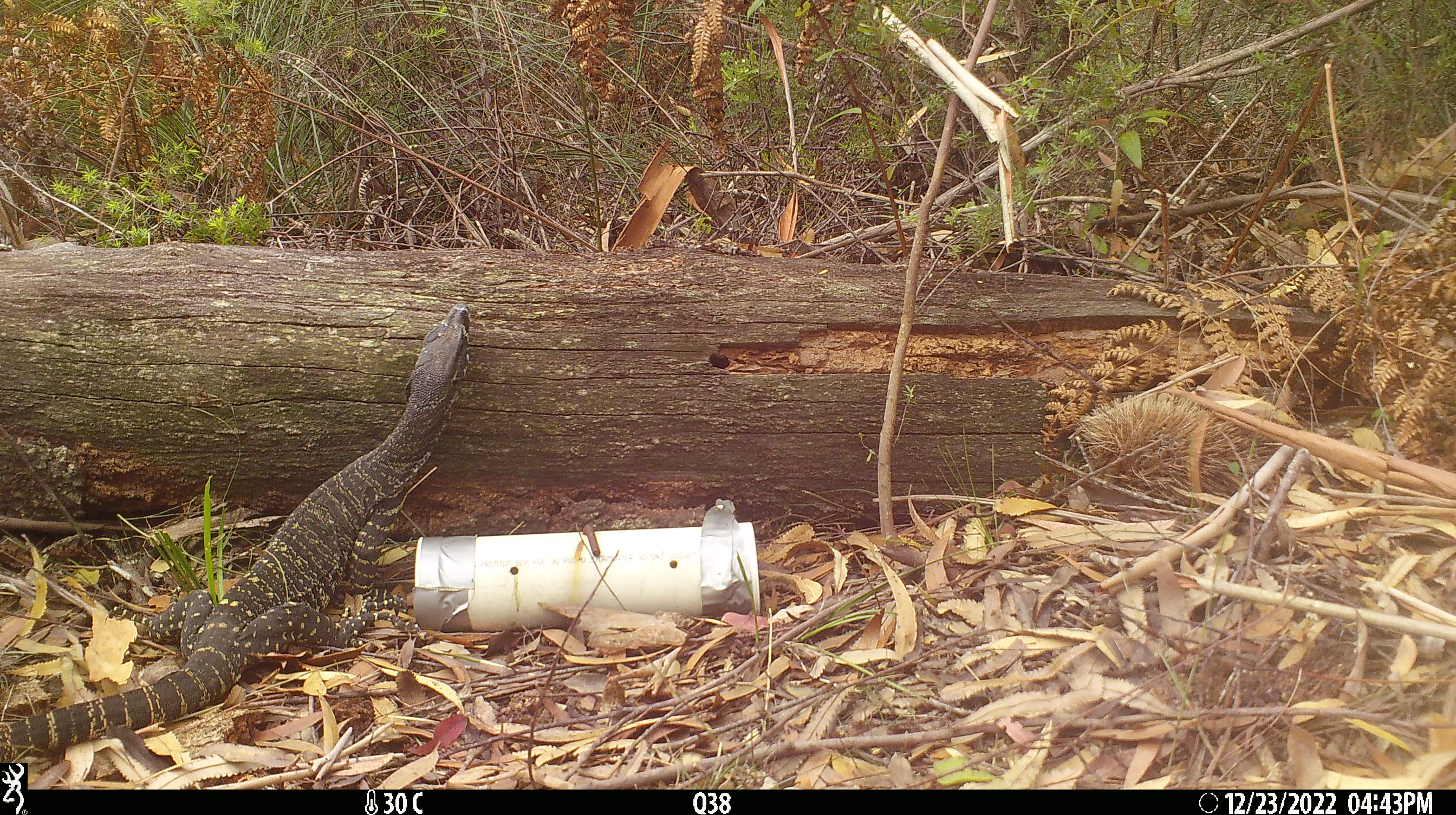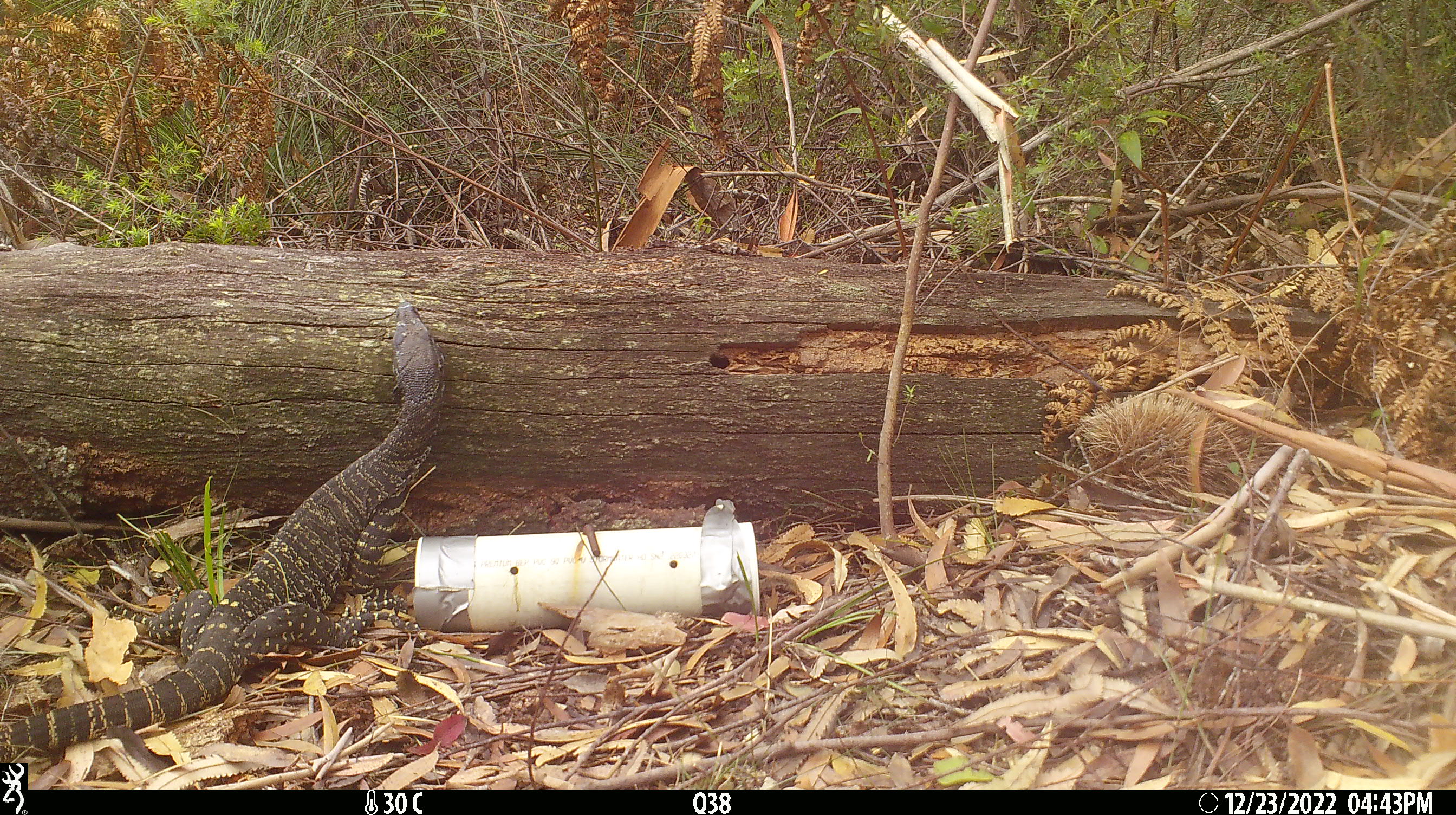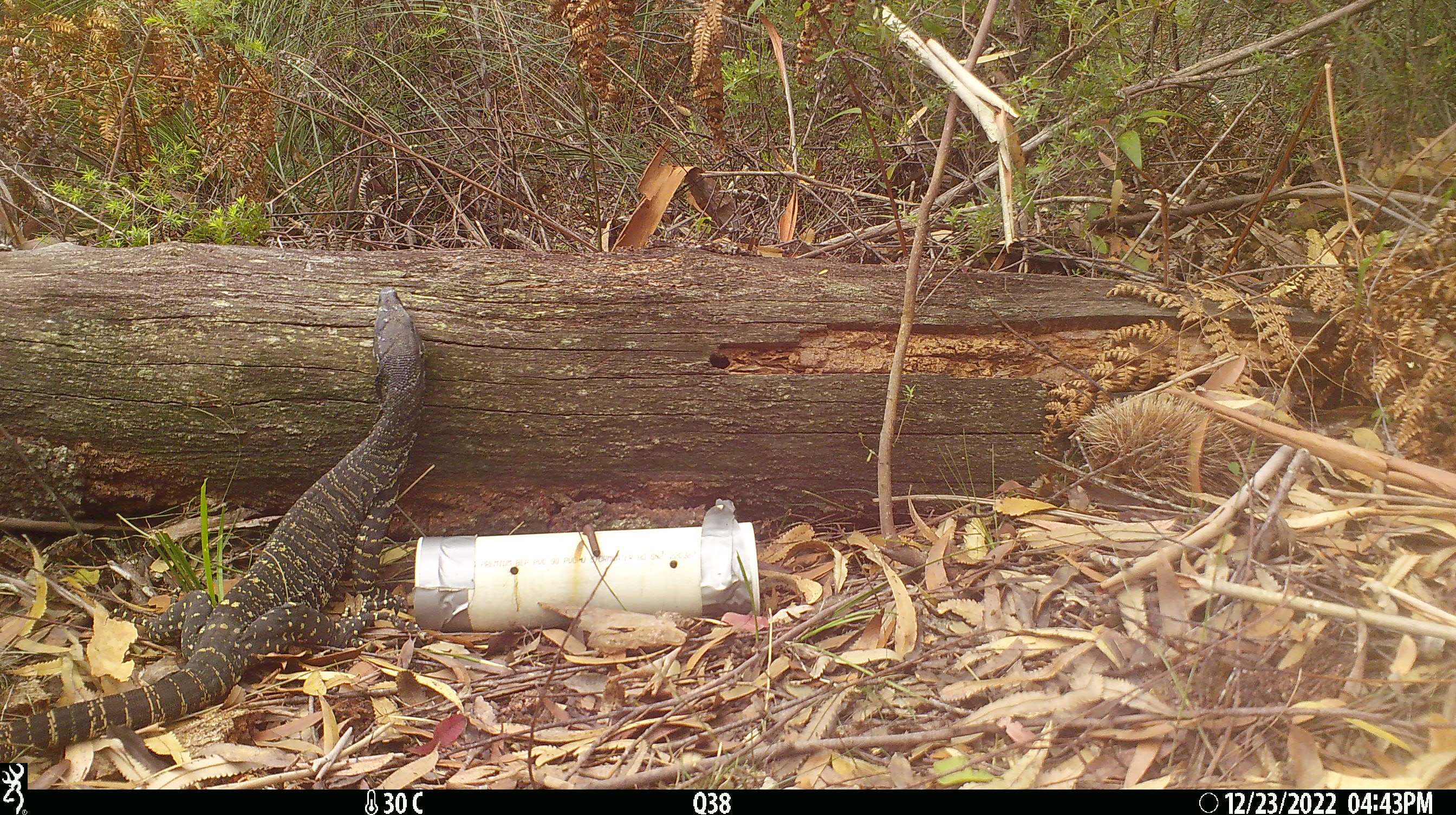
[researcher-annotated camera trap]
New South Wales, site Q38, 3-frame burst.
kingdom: Animalia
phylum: Chordata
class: Reptilia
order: Squamata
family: Varanidae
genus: Varanus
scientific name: Varanus varius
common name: lace monitor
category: goanna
Goanna (lace monitor) (Varanus varius).